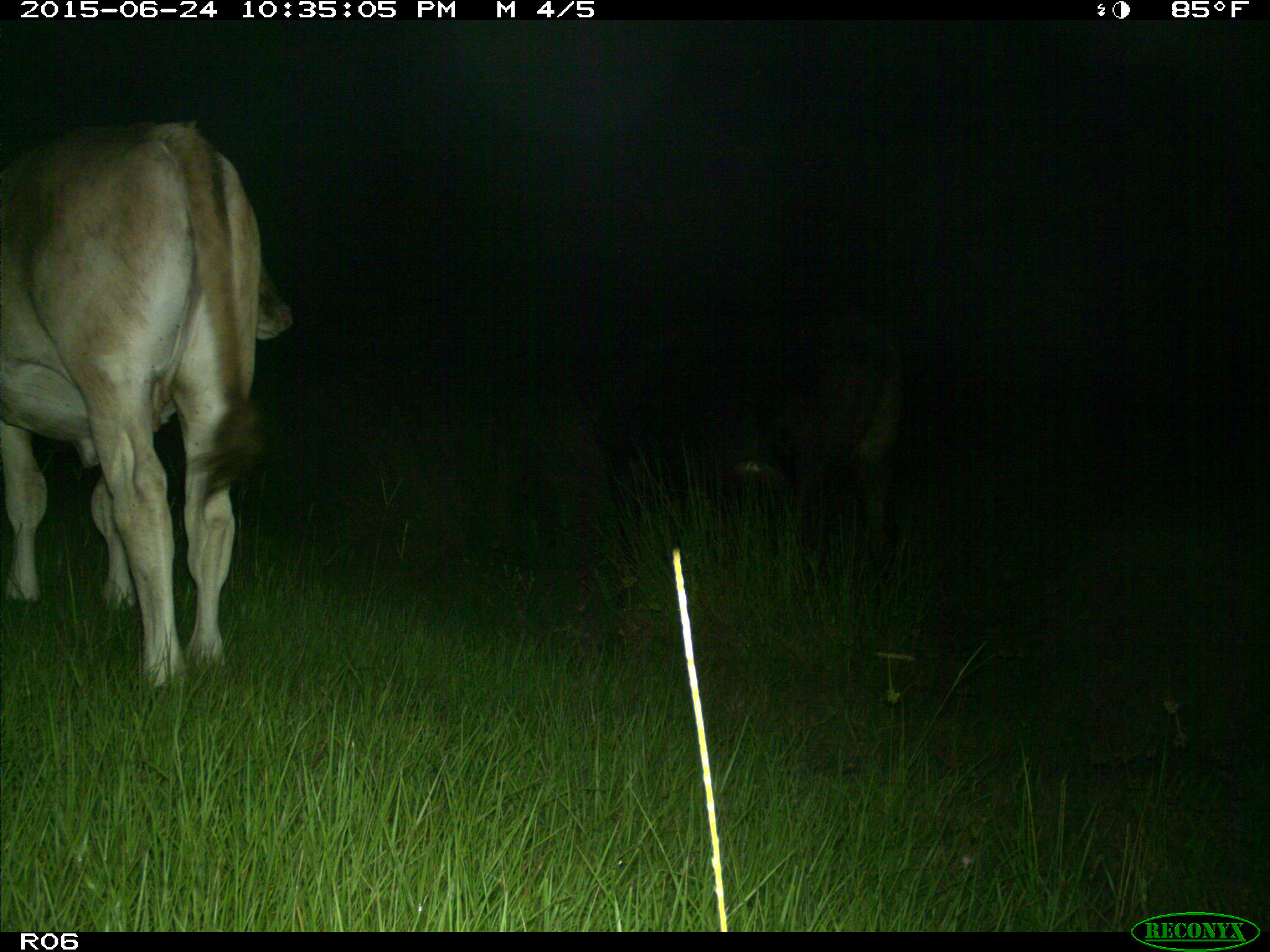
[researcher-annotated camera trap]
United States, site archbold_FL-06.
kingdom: Animalia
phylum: Chordata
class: Mammalia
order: Artiodactyla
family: Bovidae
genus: Bos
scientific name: Bos taurus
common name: domestic cow